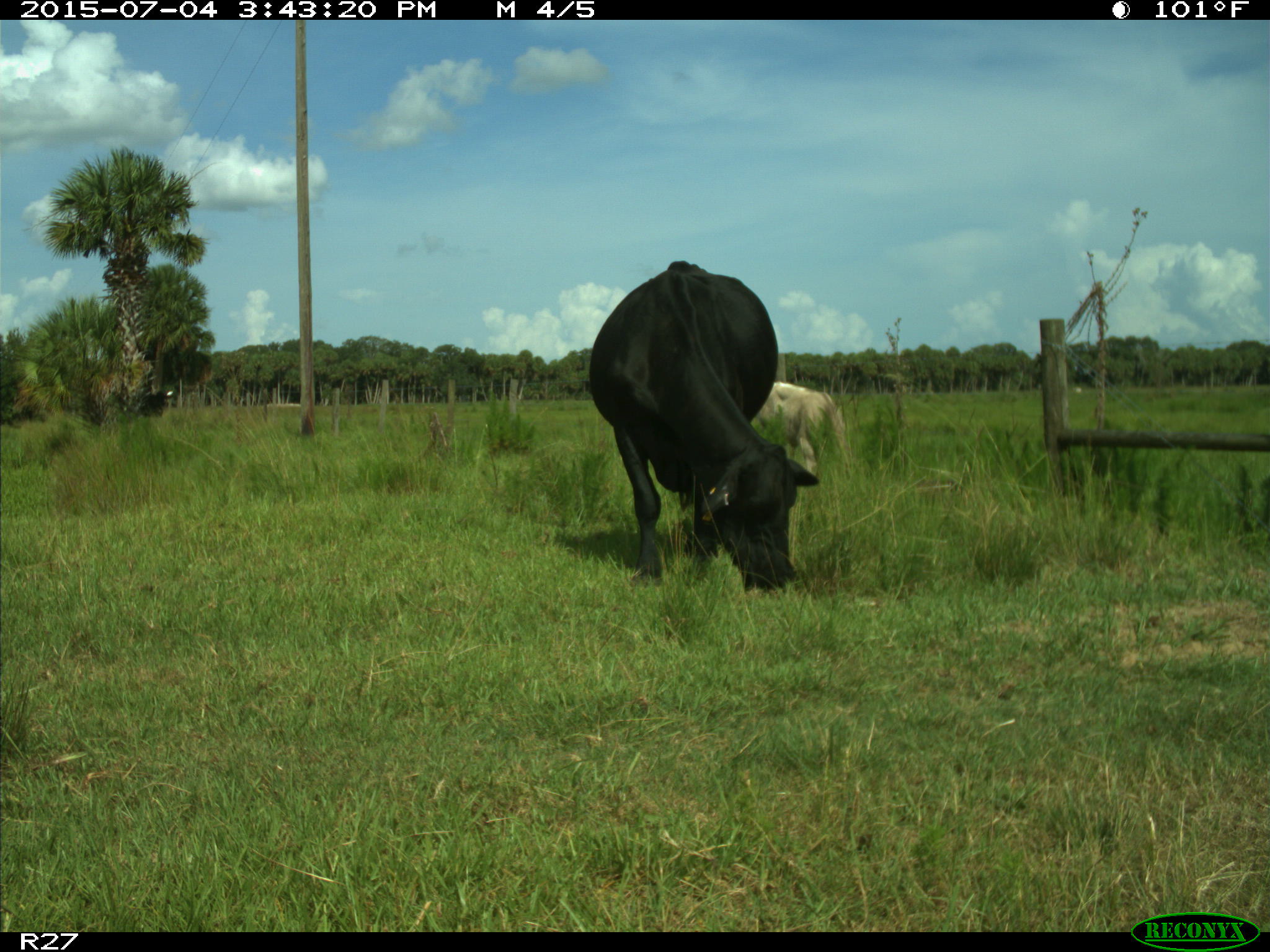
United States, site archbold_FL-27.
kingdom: Animalia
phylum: Chordata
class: Mammalia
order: Artiodactyla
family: Bovidae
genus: Bos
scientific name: Bos taurus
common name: domestic cow